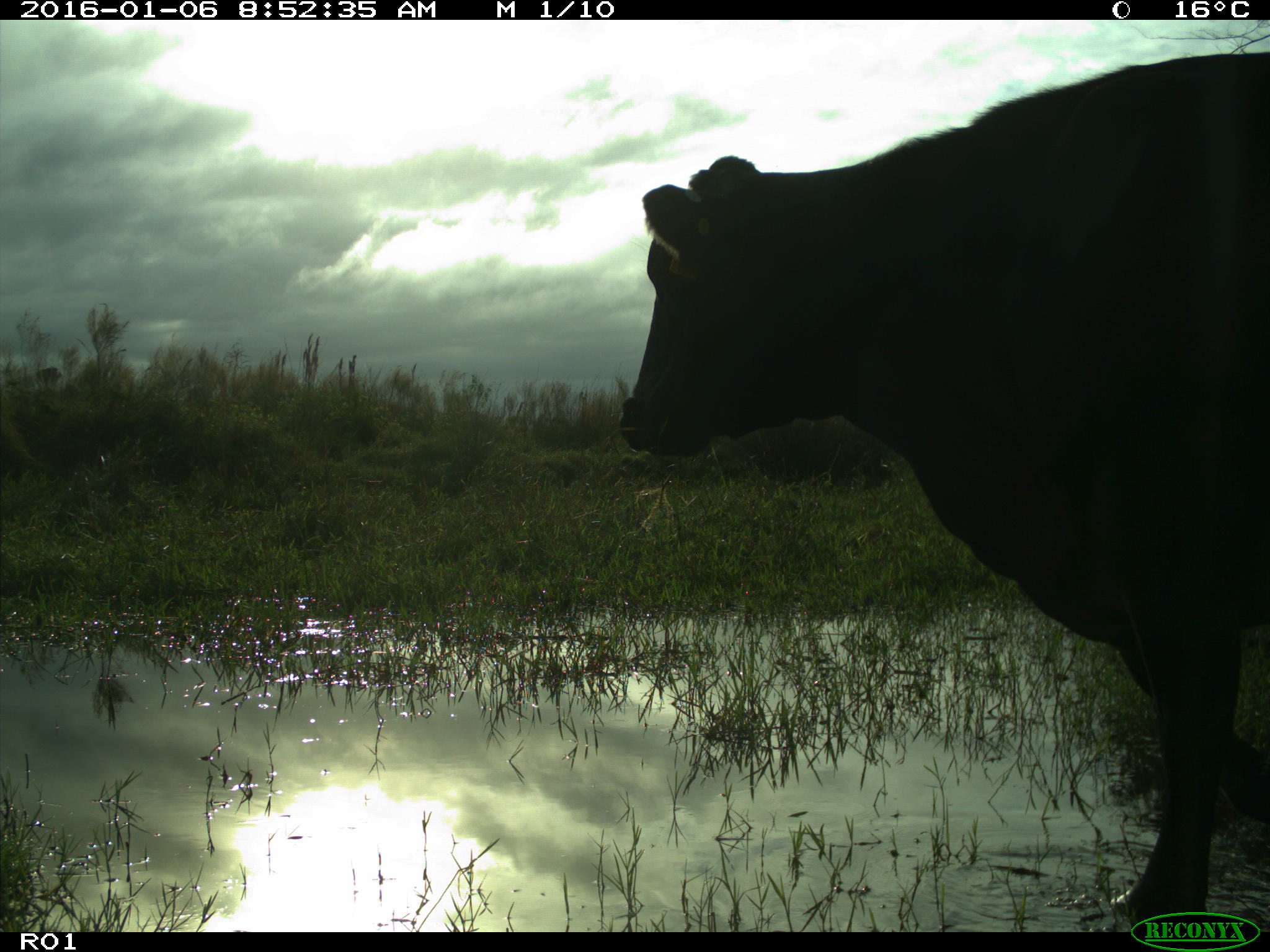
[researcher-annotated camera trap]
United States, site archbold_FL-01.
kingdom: Animalia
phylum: Chordata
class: Mammalia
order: Artiodactyla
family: Bovidae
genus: Bos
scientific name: Bos taurus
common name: domestic cow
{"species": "Bos taurus (domestic cow)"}